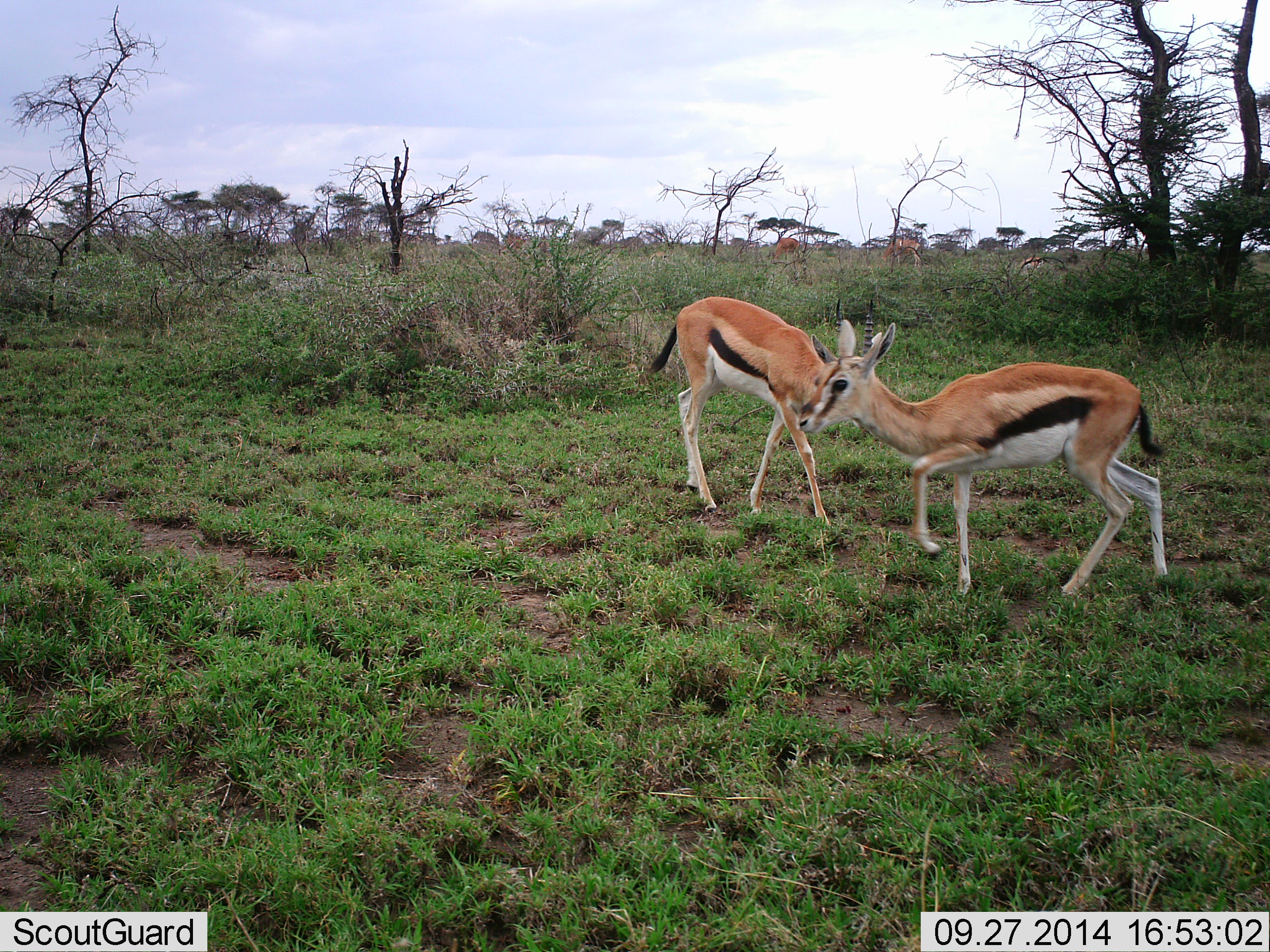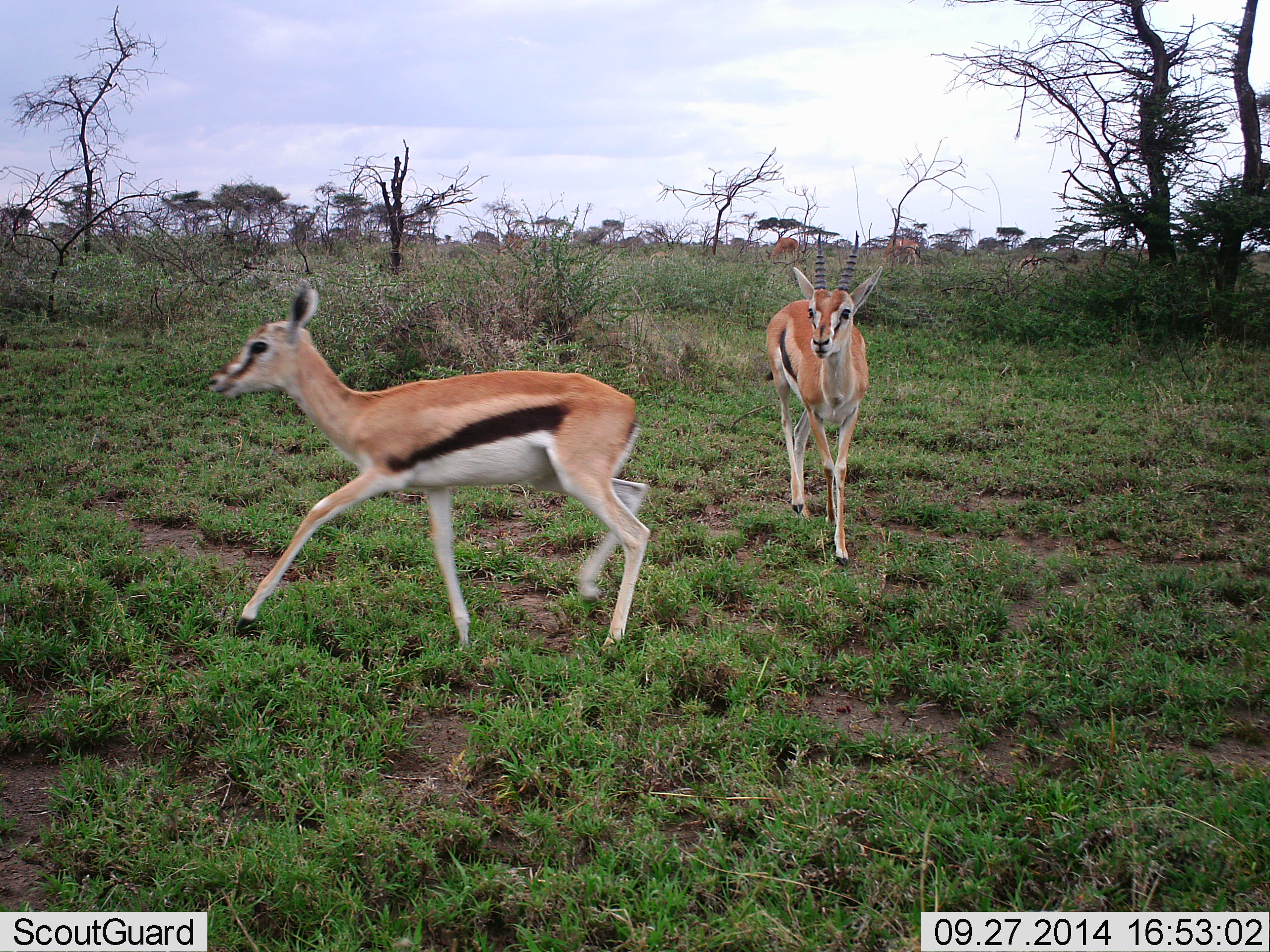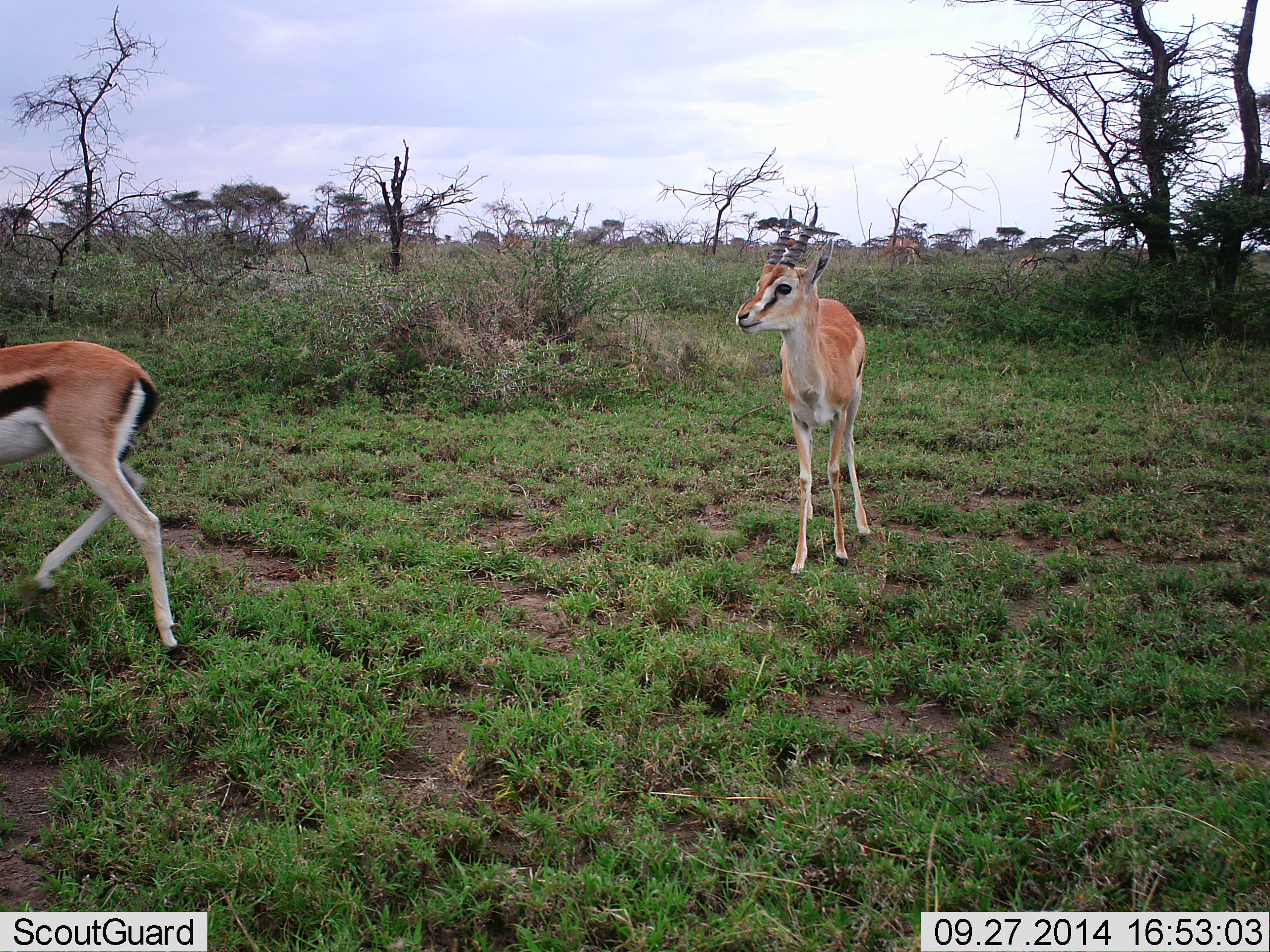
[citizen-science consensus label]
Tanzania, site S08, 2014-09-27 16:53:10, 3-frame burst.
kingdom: Animalia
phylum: Chordata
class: Mammalia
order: Artiodactyla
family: Bovidae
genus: Eudorcas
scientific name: Eudorcas thomsonii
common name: thomson's gazelle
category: gazellethomsons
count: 2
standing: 10%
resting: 0%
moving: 80%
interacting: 10%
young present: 0%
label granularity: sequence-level